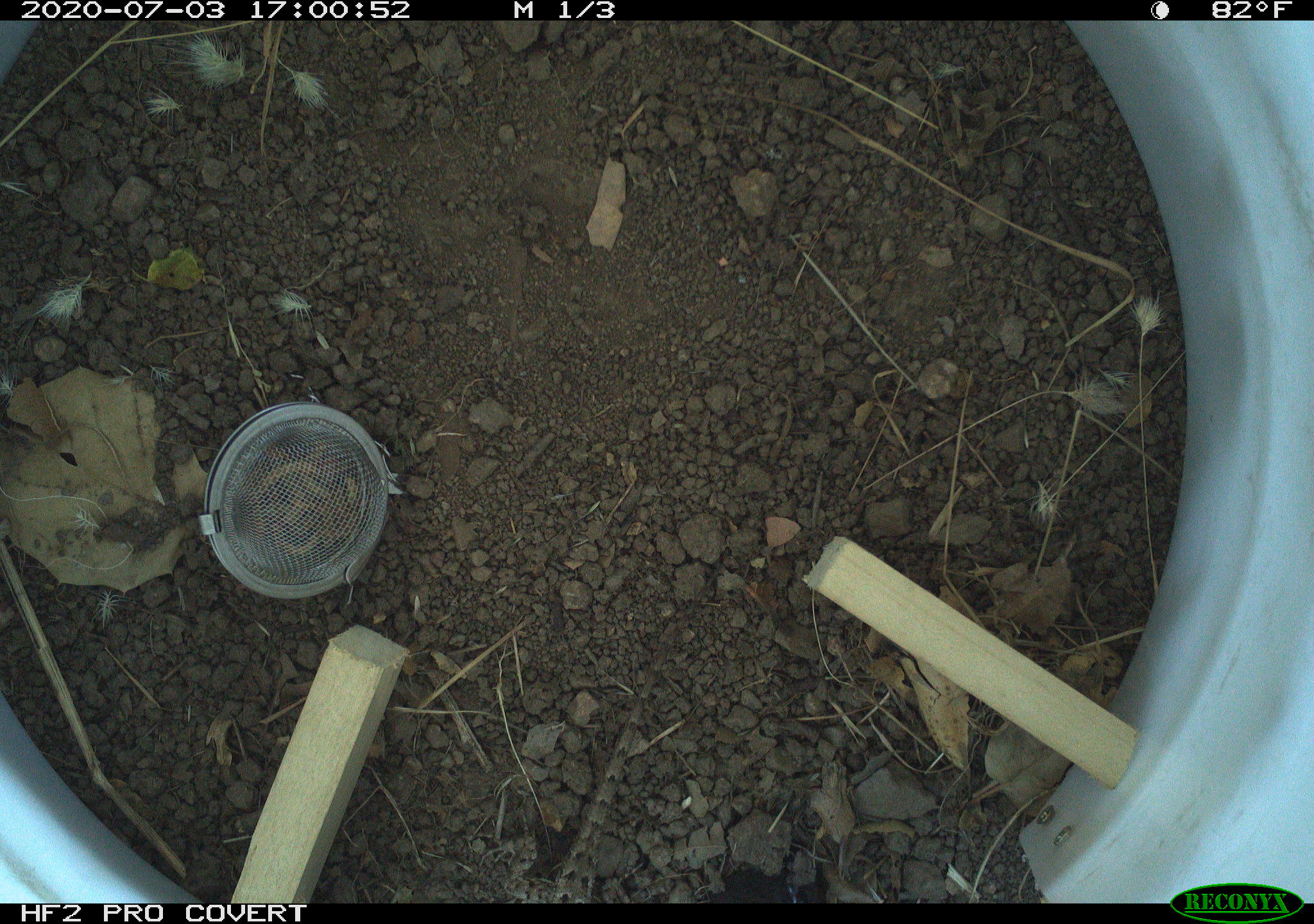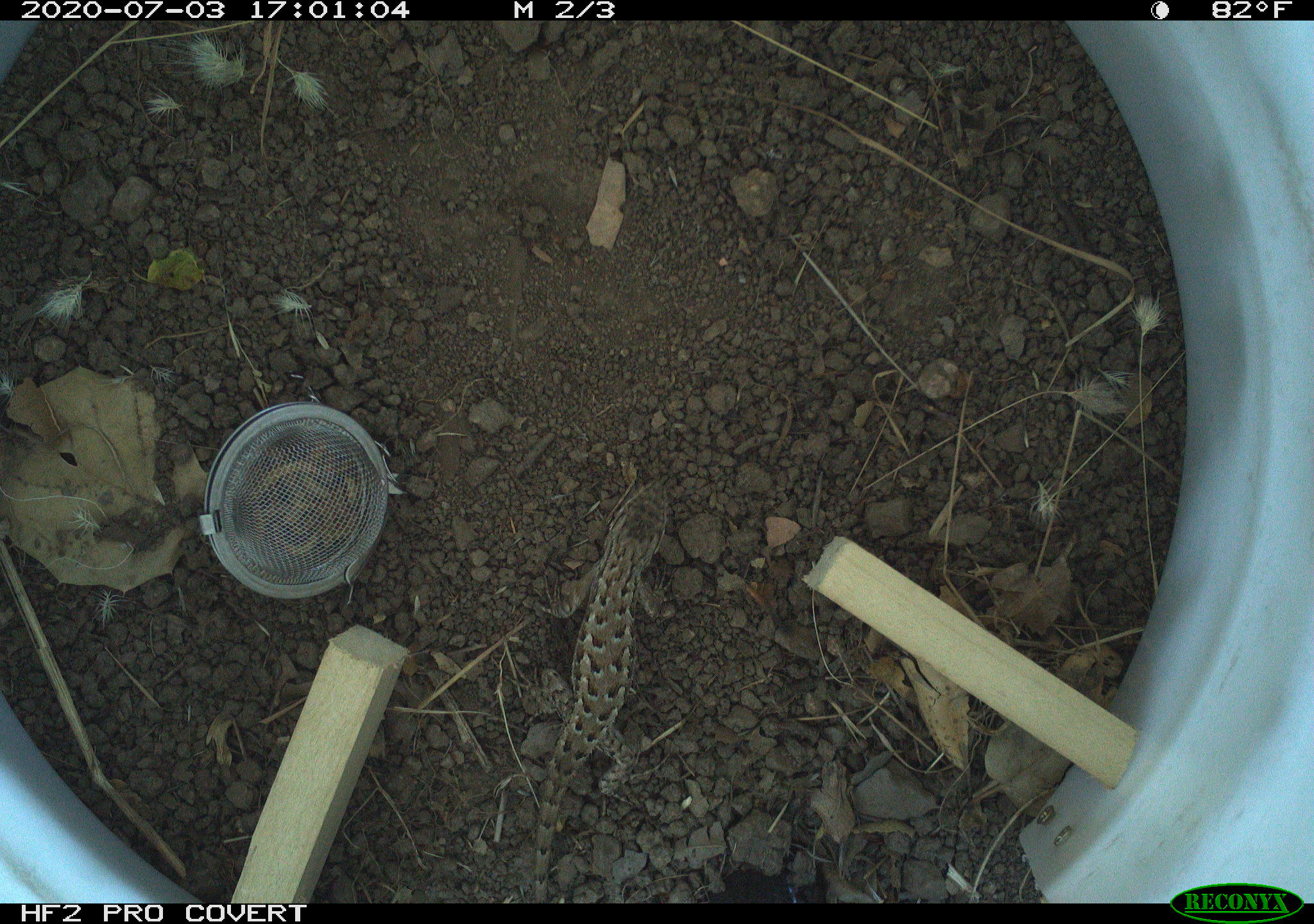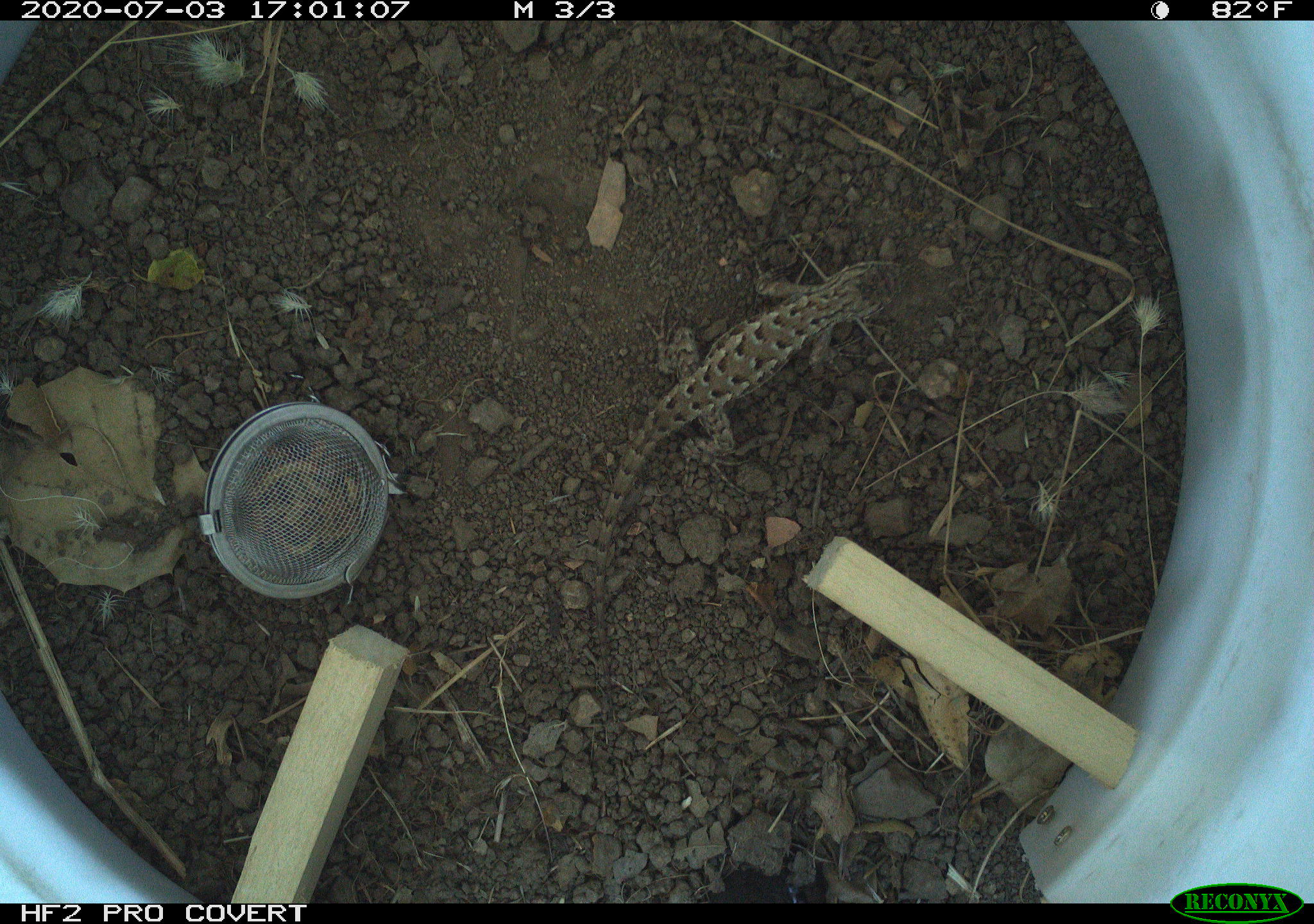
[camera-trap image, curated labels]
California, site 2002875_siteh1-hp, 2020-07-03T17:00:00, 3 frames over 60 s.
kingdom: Animalia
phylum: Chordata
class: Reptilia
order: Squamata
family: Phrynosomatidae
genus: Sceloporus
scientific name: Sceloporus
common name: spiny lizards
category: sceloporus species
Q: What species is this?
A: Sceloporus species (spiny lizards) (Sceloporus).